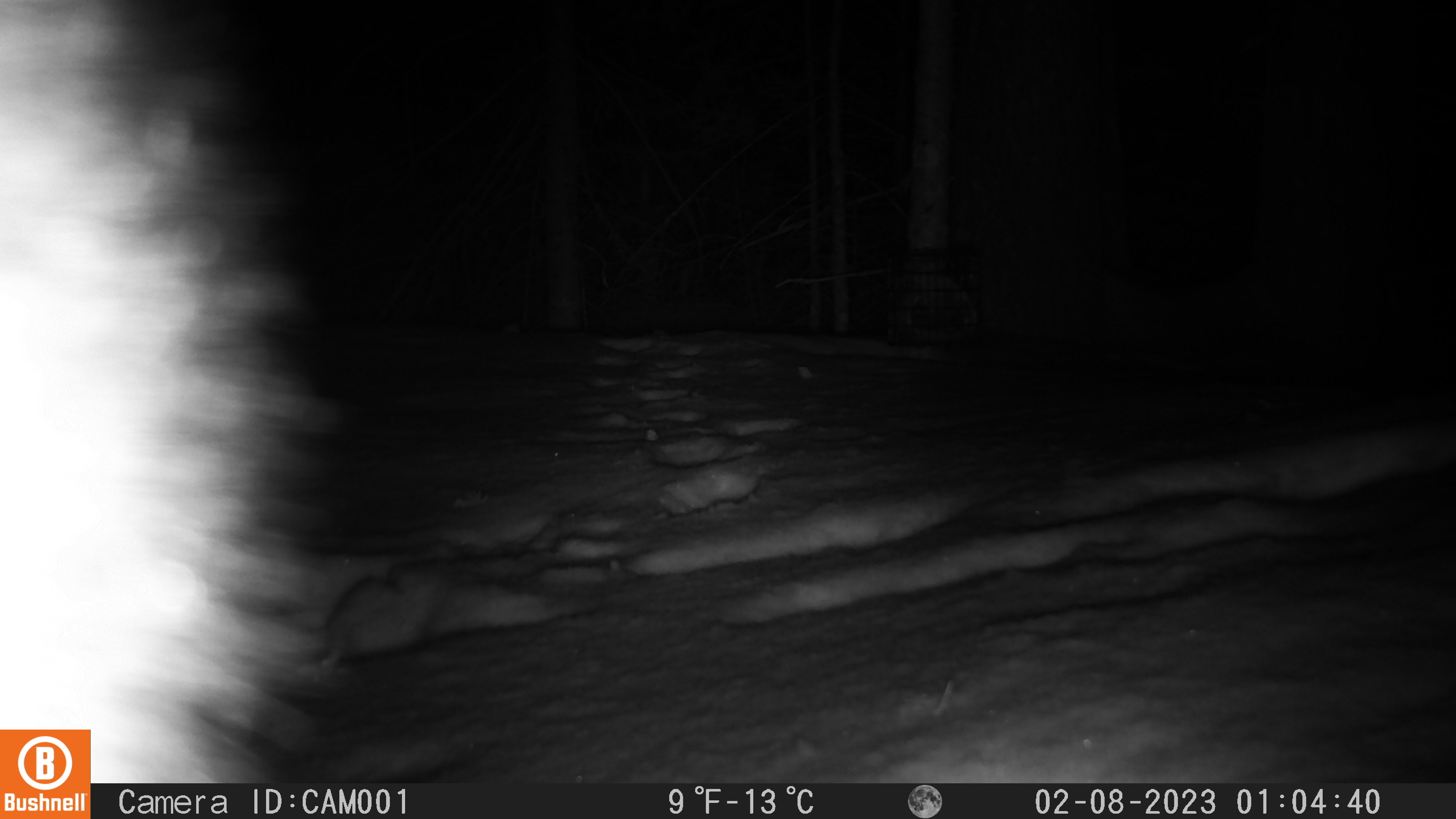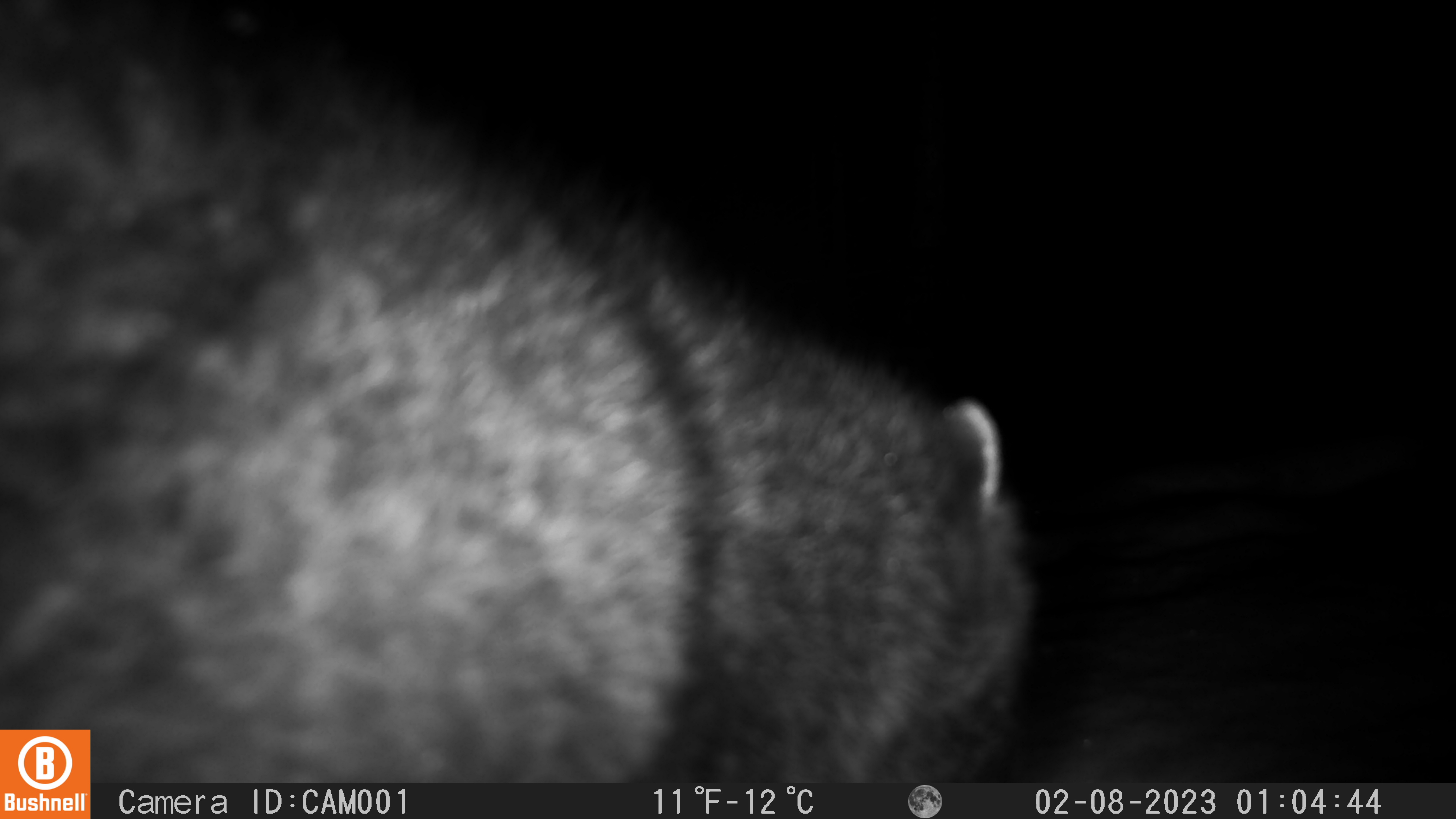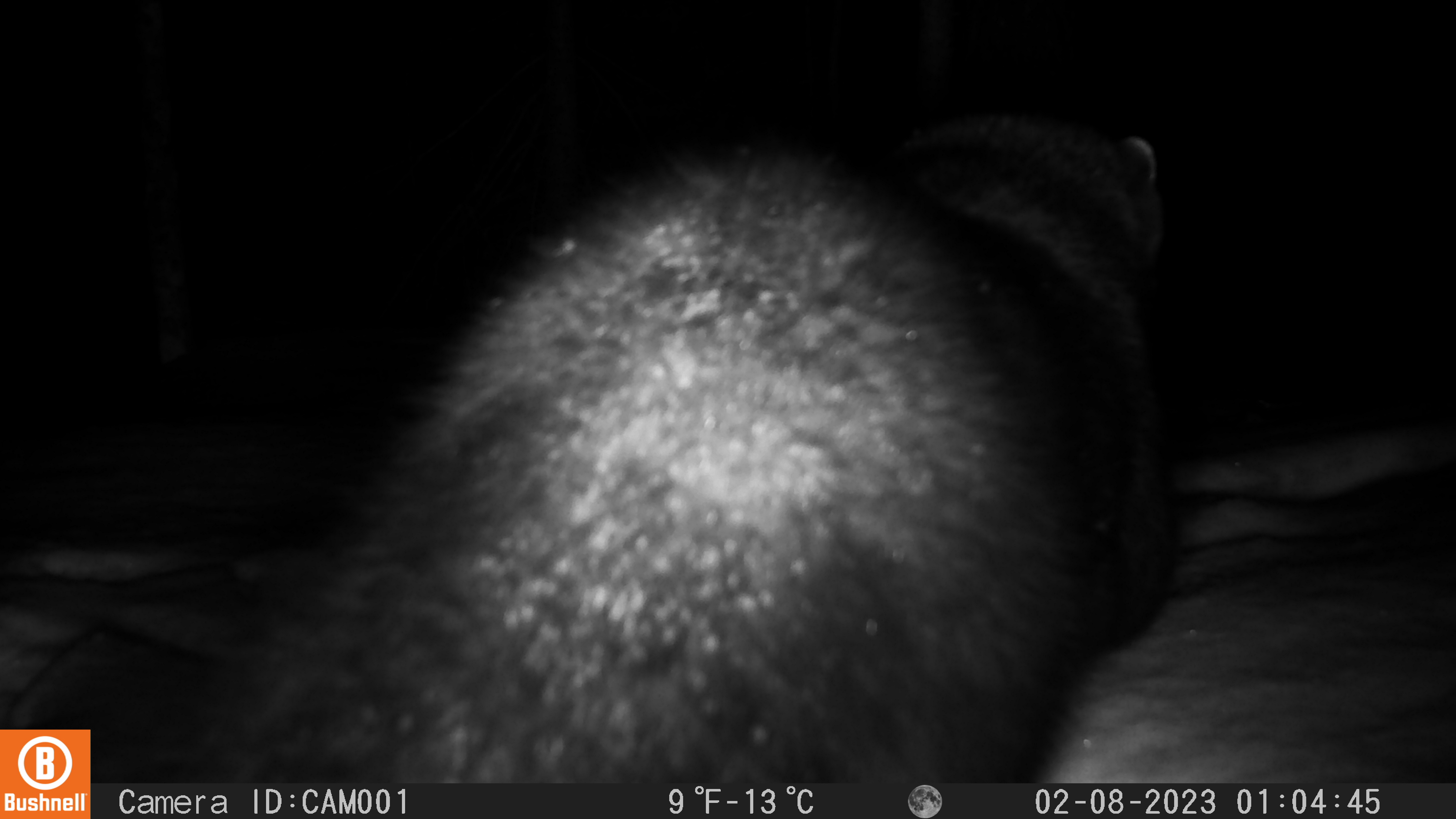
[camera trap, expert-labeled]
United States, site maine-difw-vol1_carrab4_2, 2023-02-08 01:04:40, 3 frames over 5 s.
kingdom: Animalia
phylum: Chordata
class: Mammalia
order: Carnivora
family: Mustelidae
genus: Pekania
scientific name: Pekania pennanti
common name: fisher